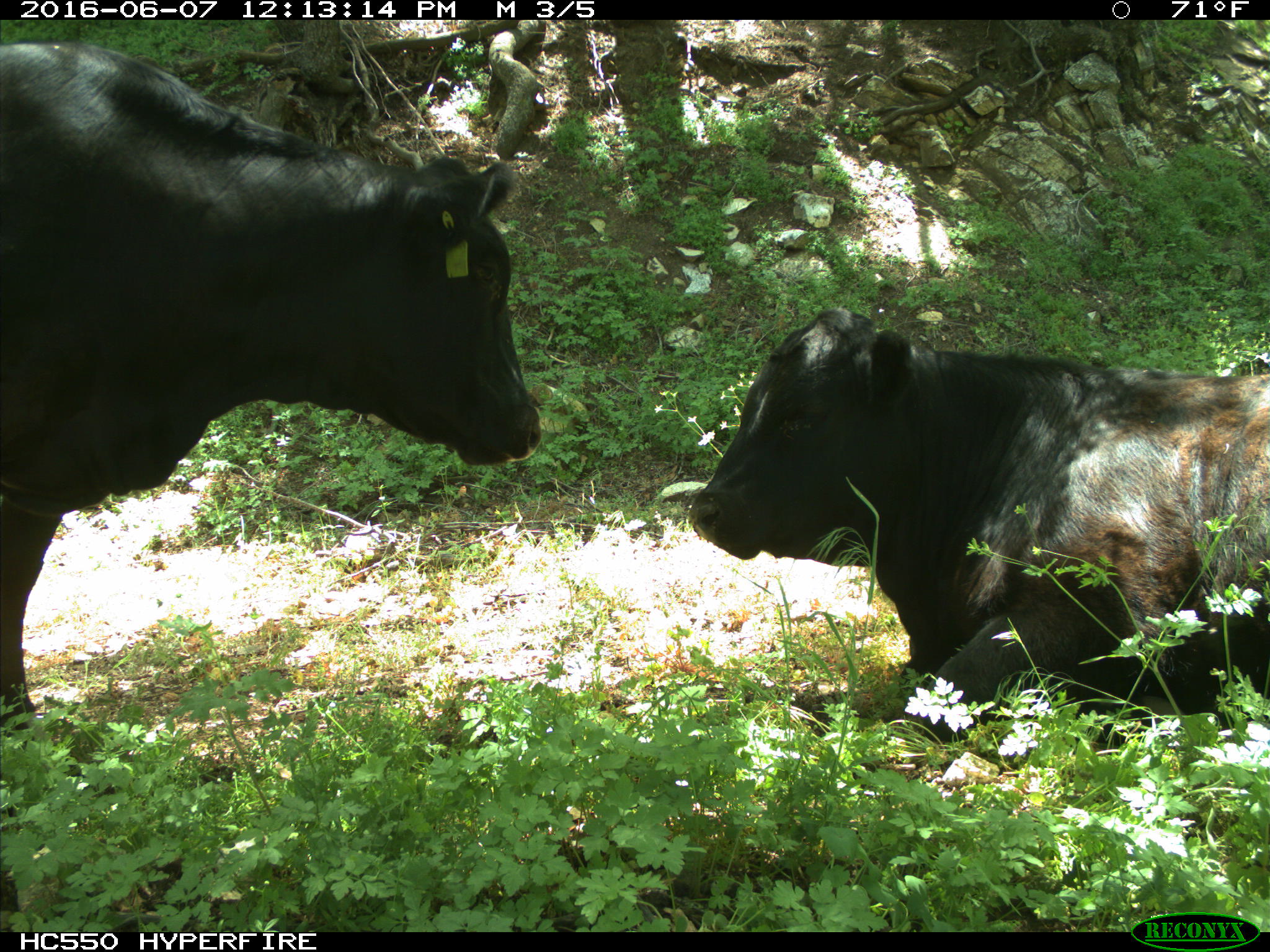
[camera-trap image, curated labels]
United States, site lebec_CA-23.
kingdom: Animalia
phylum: Chordata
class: Mammalia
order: Artiodactyla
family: Bovidae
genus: Bos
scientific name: Bos taurus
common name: domestic cow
Bos taurus (domestic cow).